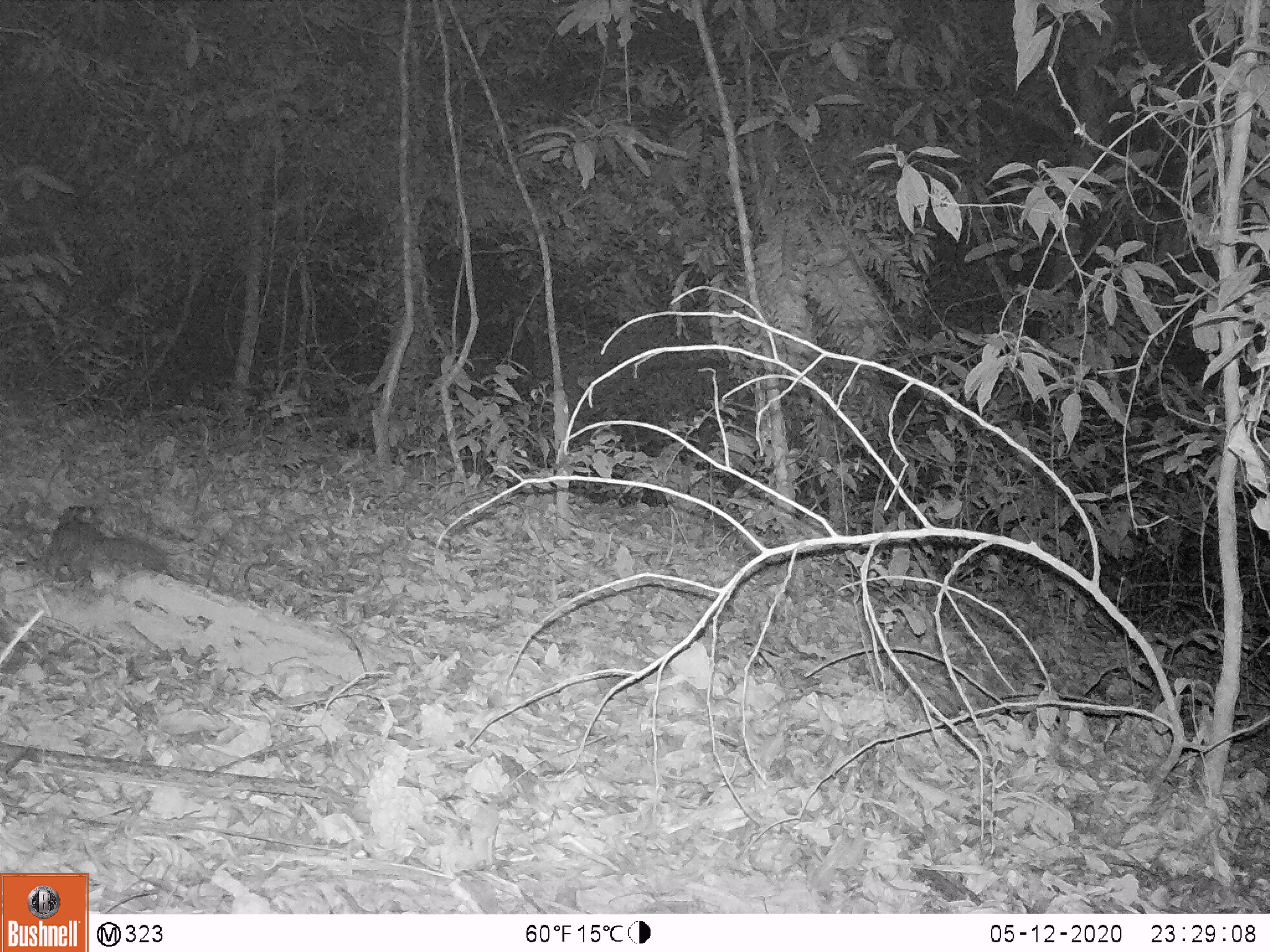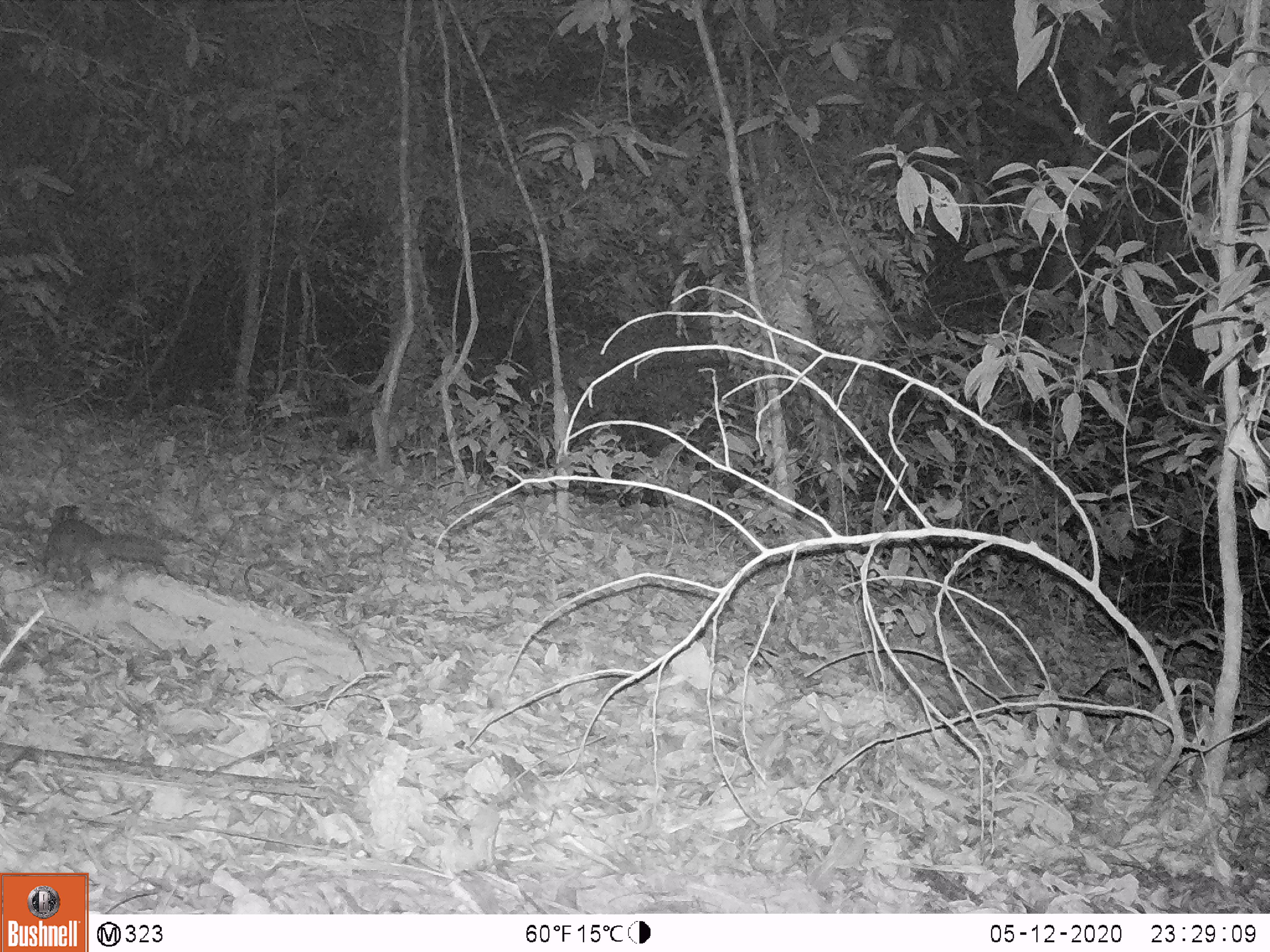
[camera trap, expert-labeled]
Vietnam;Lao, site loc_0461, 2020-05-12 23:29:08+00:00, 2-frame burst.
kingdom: Animalia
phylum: Chordata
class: Mammalia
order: Carnivora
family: Mustelidae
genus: Melogale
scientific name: Melogale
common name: ferret badger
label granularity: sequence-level